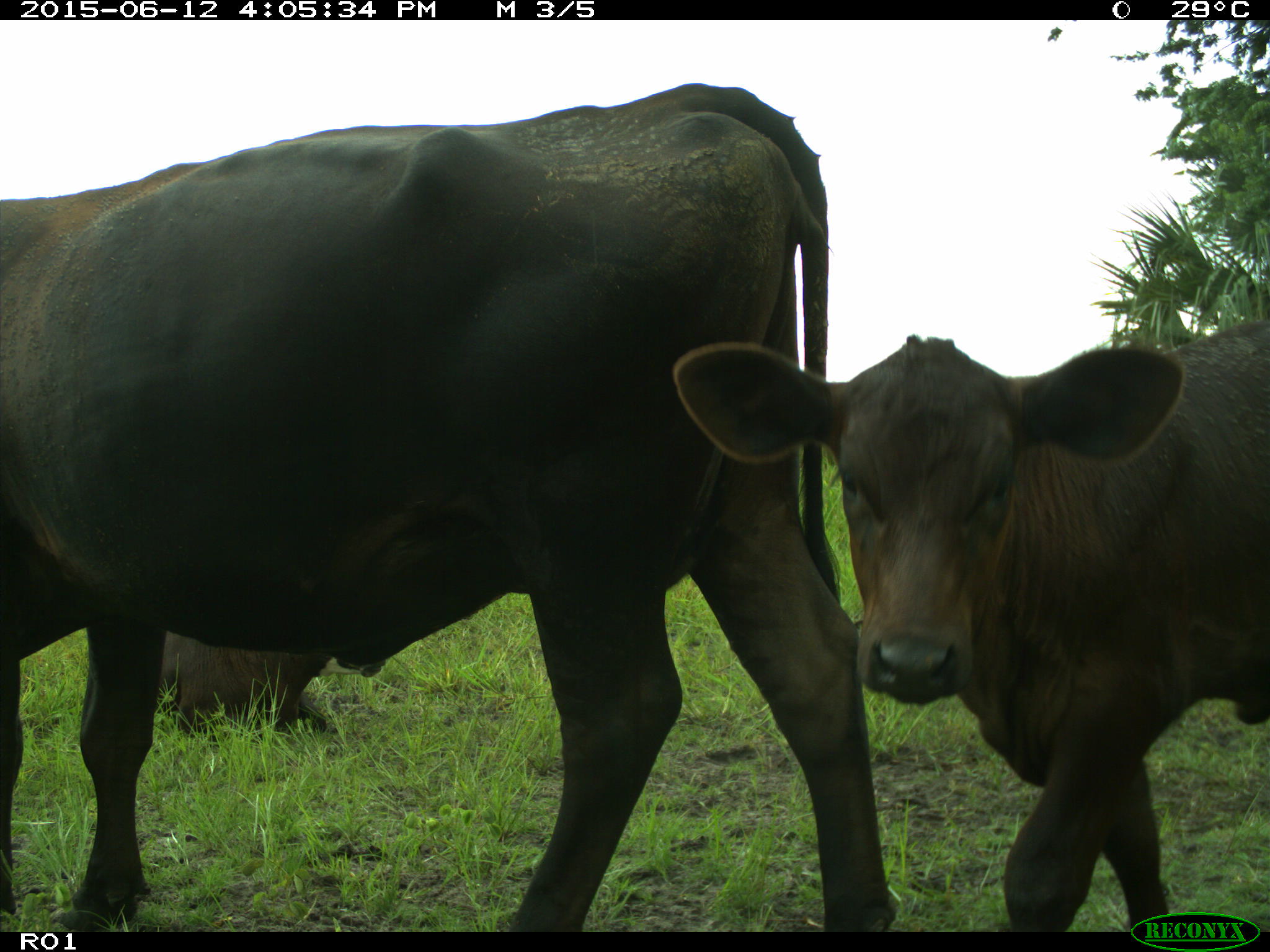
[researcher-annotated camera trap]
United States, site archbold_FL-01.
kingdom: Animalia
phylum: Chordata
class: Mammalia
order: Artiodactyla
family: Bovidae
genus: Bos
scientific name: Bos taurus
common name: domestic cow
Bos taurus (domestic cow).